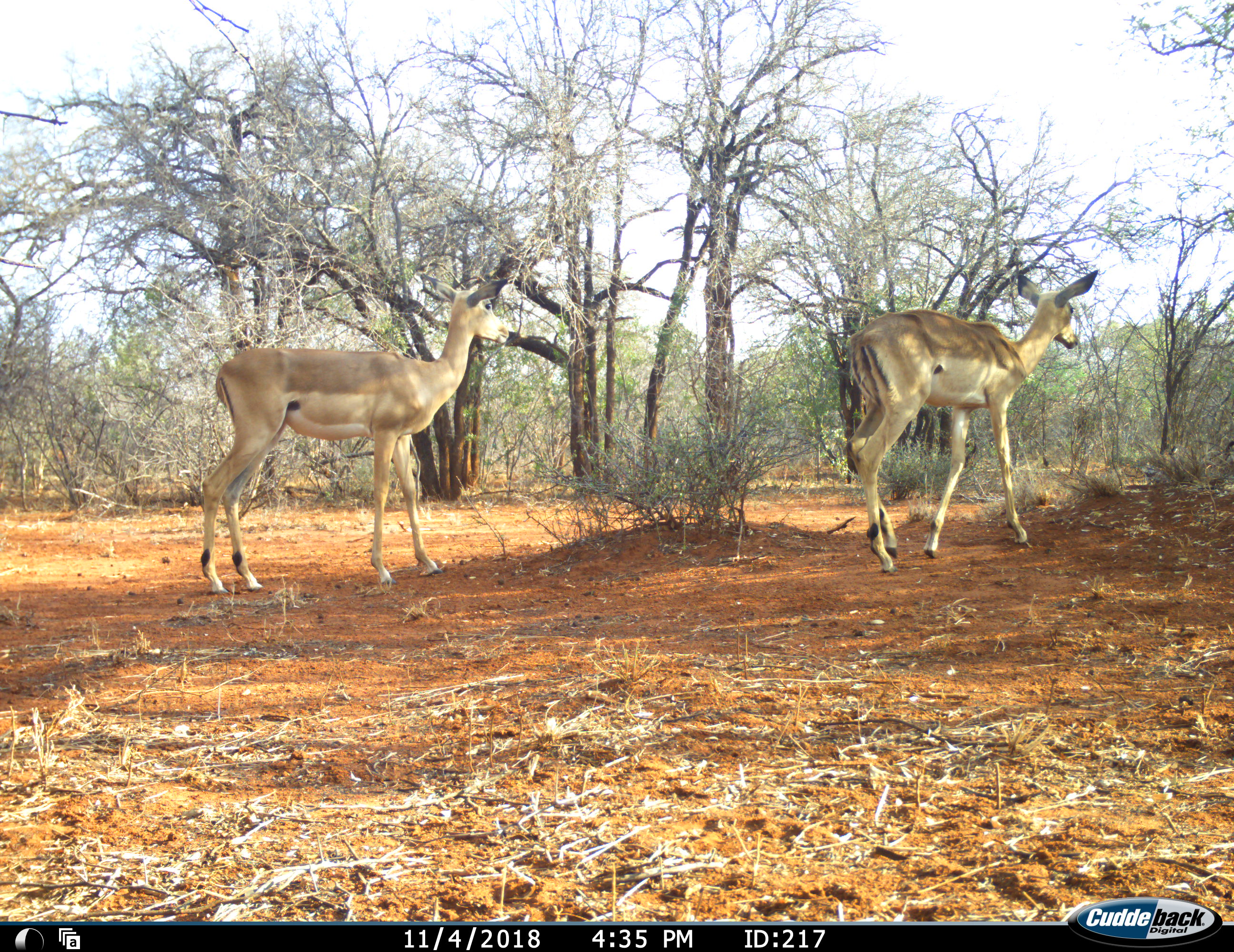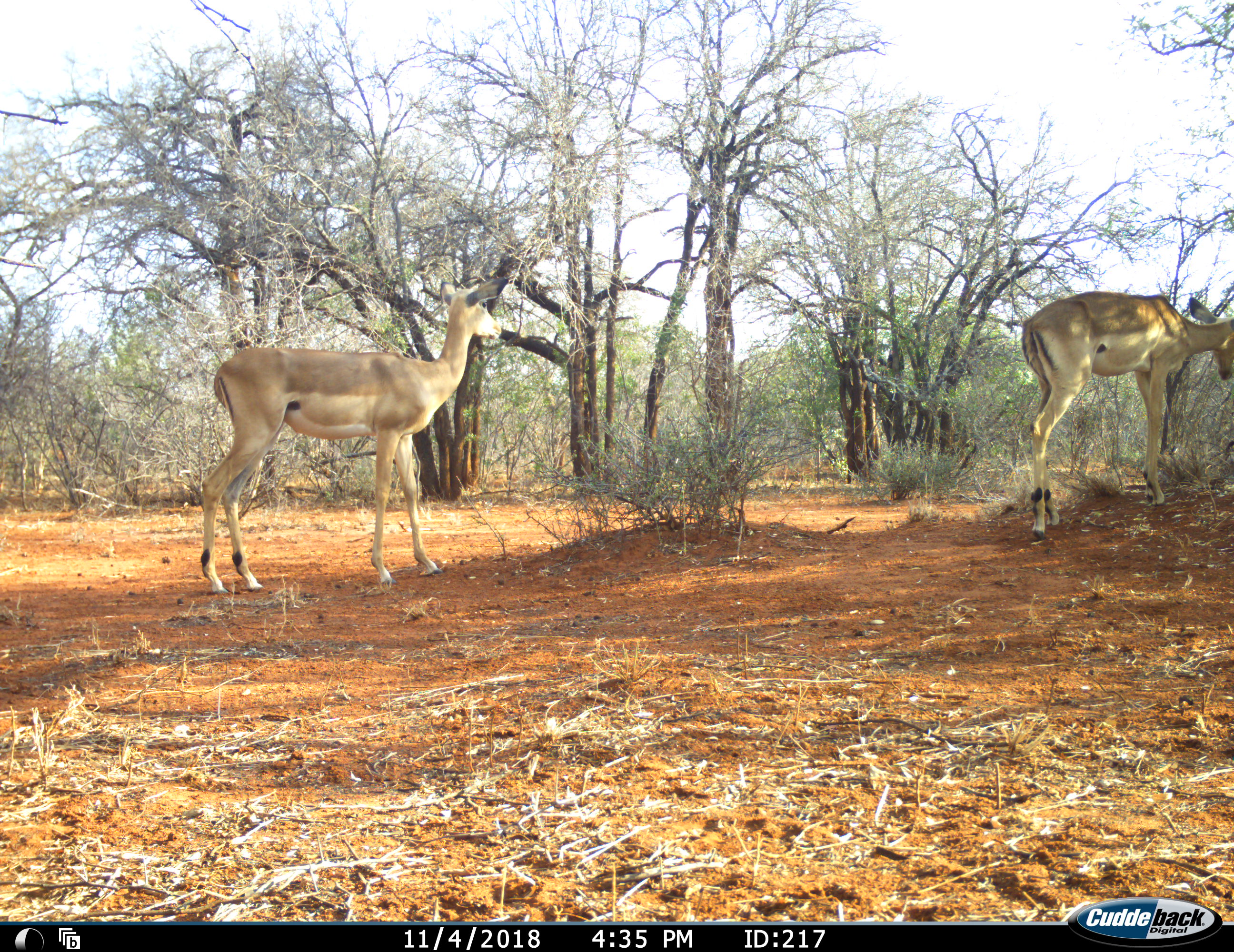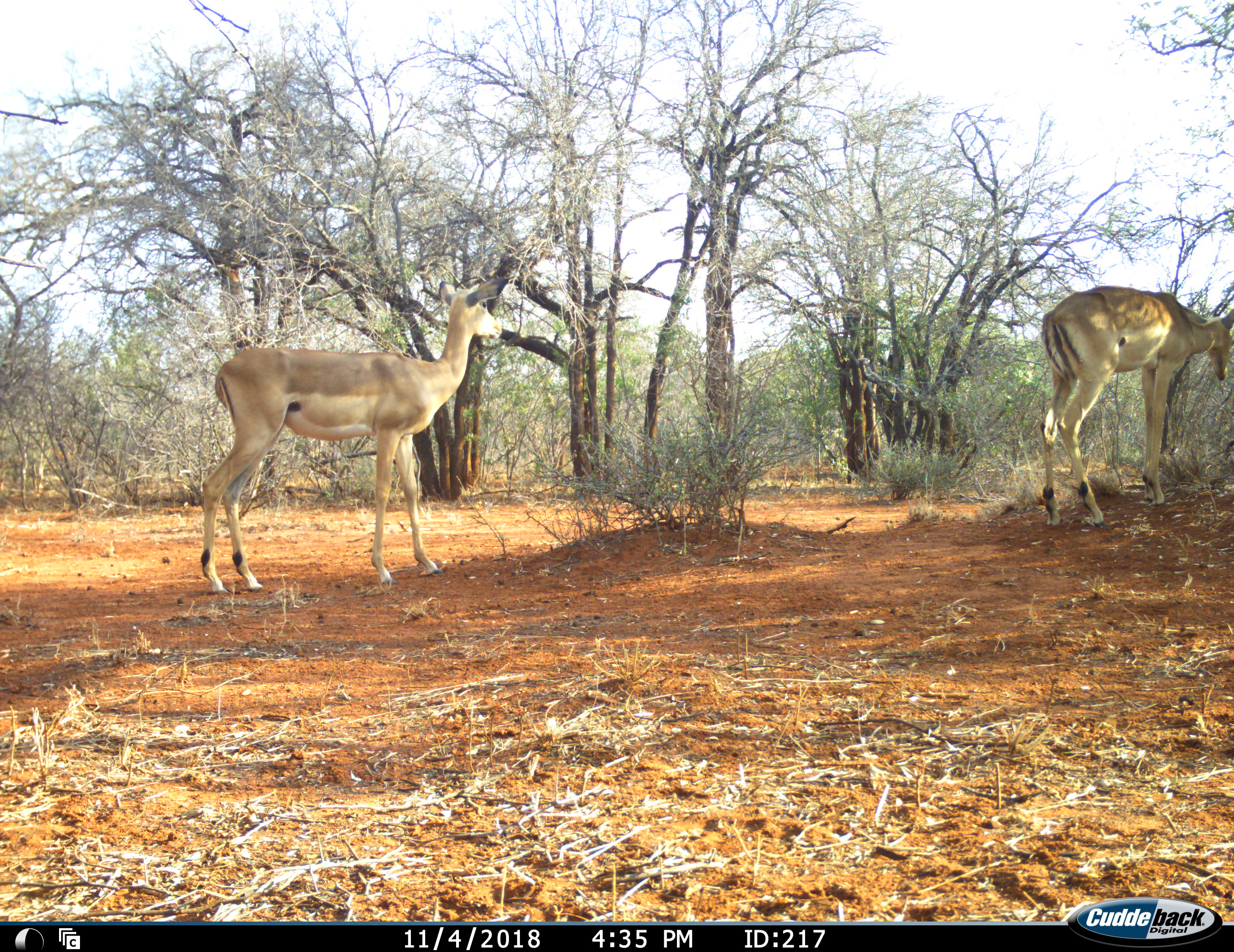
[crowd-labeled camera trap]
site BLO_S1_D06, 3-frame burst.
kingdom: Animalia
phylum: Chordata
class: Mammalia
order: Artiodactyla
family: Bovidae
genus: Aepyceros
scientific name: Aepyceros melampus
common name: impala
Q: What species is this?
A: Impala (Aepyceros melampus).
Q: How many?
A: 2.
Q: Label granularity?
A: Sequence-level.